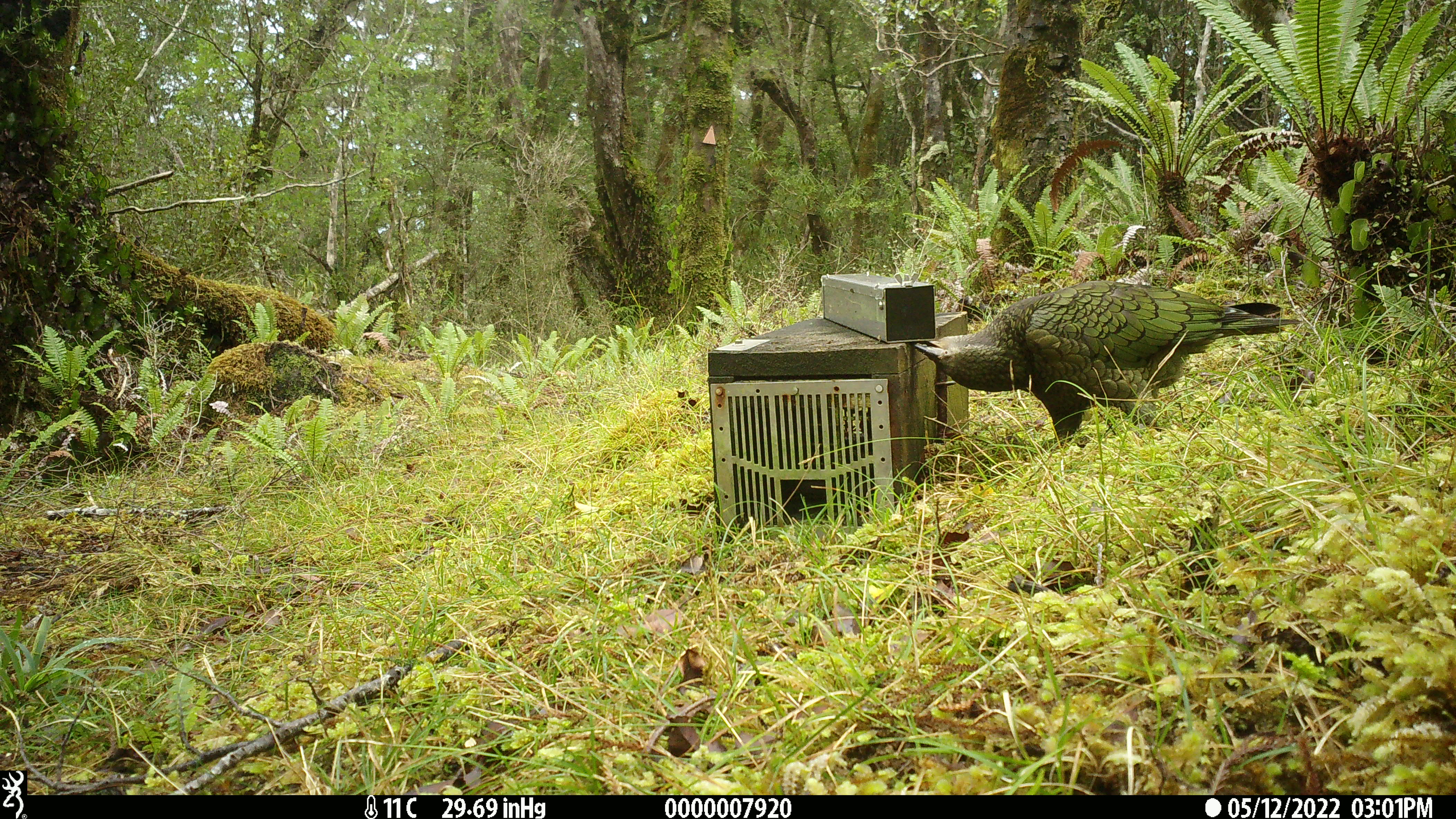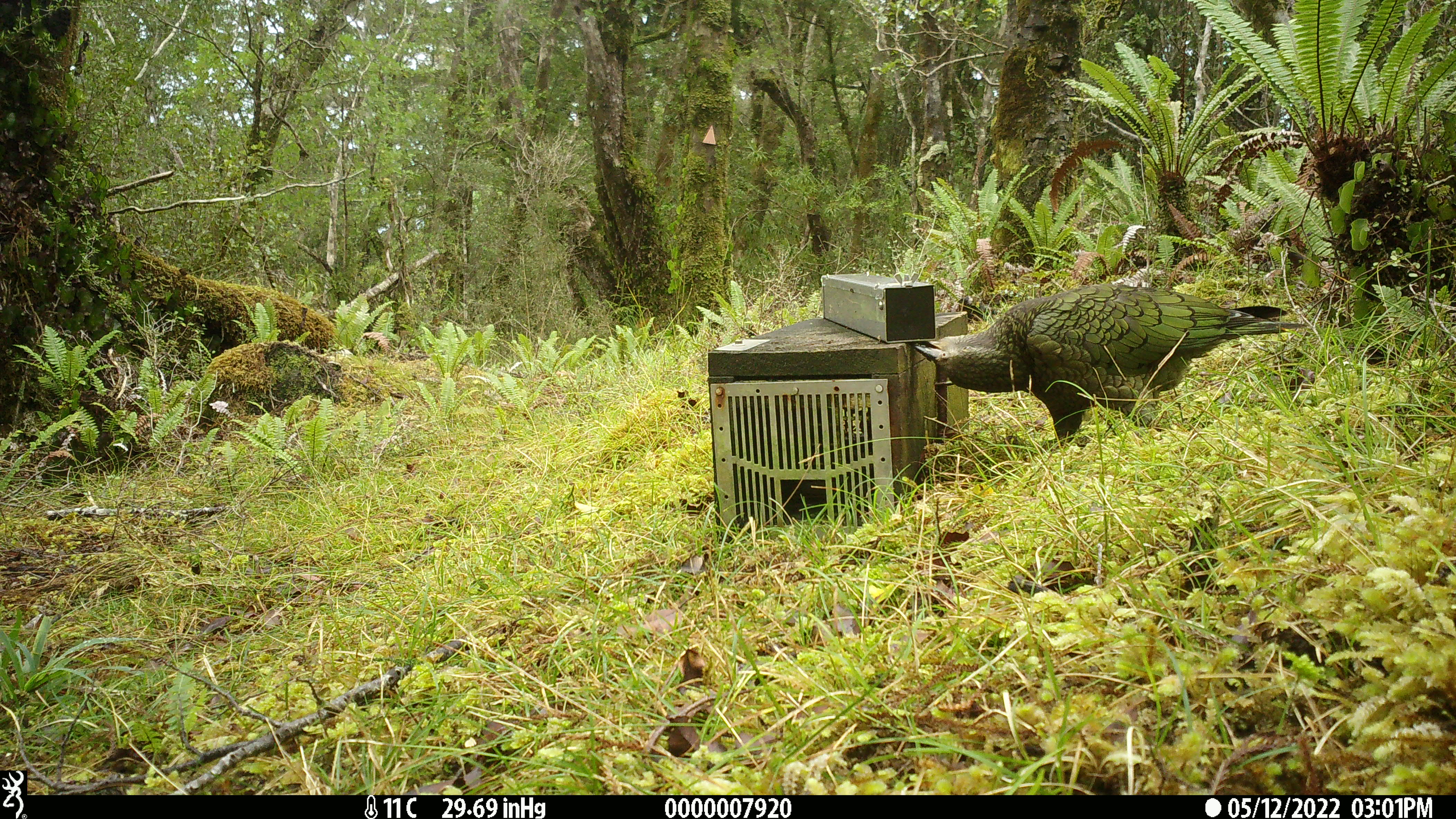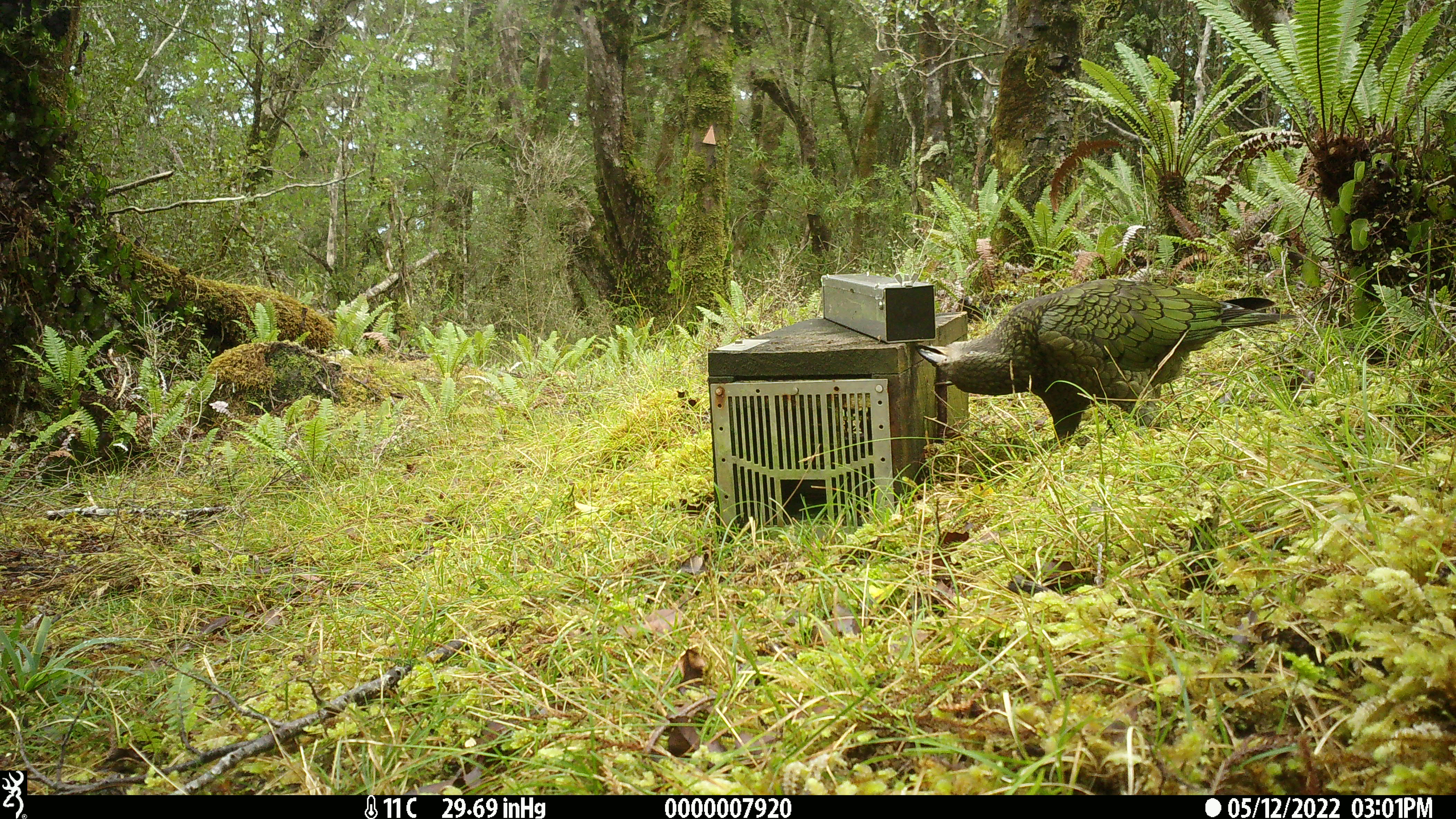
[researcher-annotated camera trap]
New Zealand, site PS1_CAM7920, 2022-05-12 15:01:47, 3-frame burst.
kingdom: Animalia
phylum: Chordata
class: Aves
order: Psittaciformes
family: Strigopidae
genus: Nestor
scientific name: Nestor notabilis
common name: kea